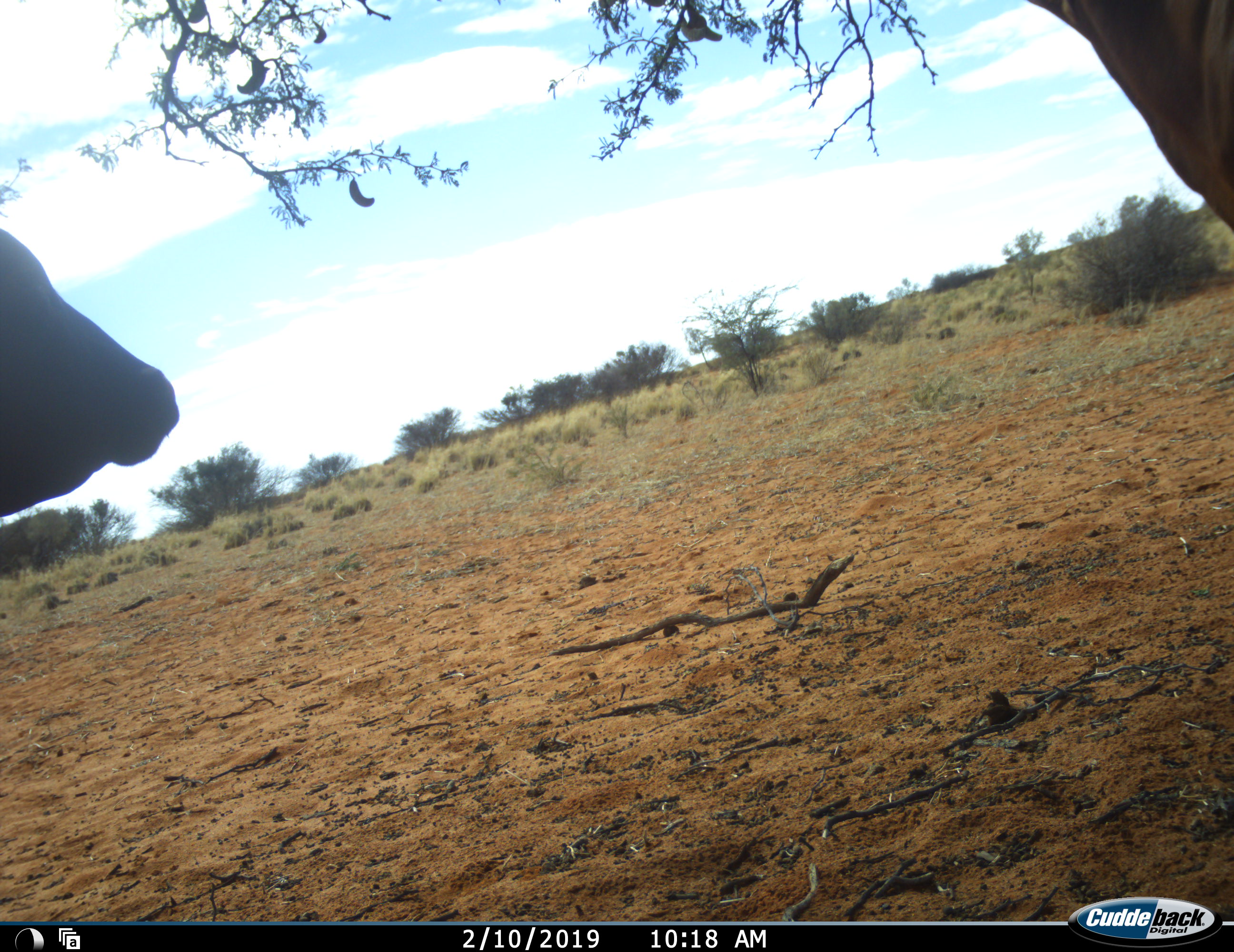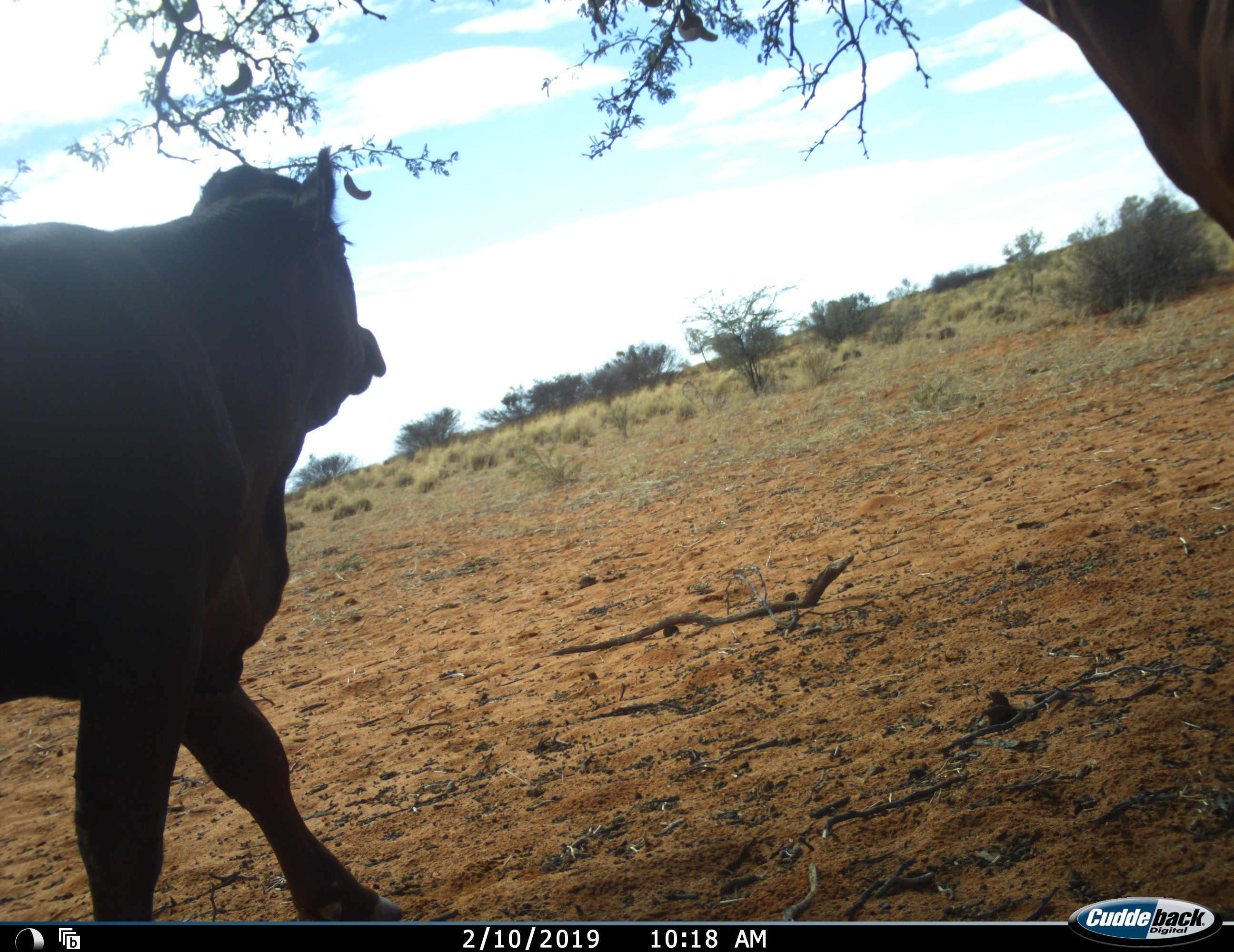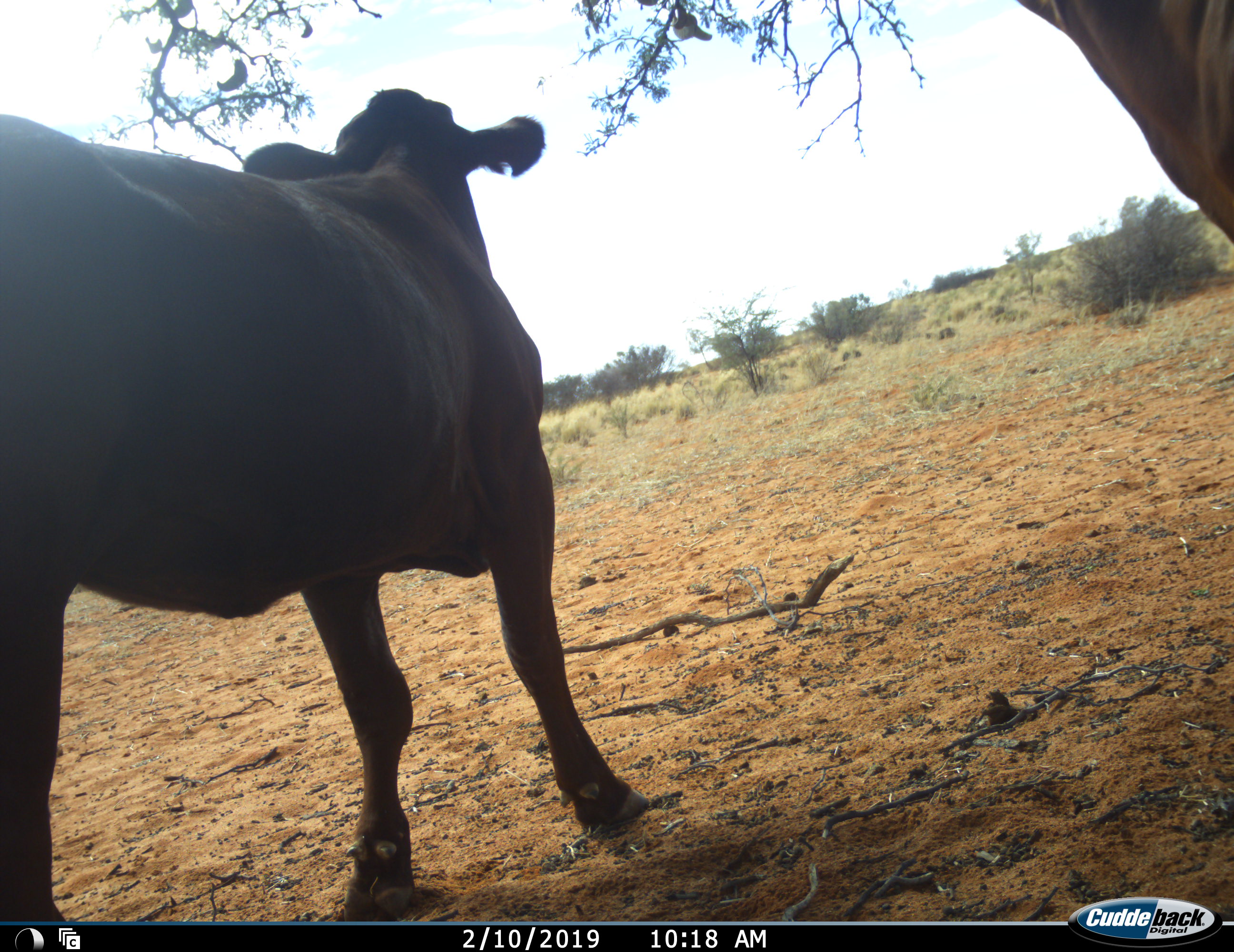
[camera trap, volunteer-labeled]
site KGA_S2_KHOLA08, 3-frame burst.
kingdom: Animalia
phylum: Chordata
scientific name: Vertebrata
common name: domestic animal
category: domesticanimal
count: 2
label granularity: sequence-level